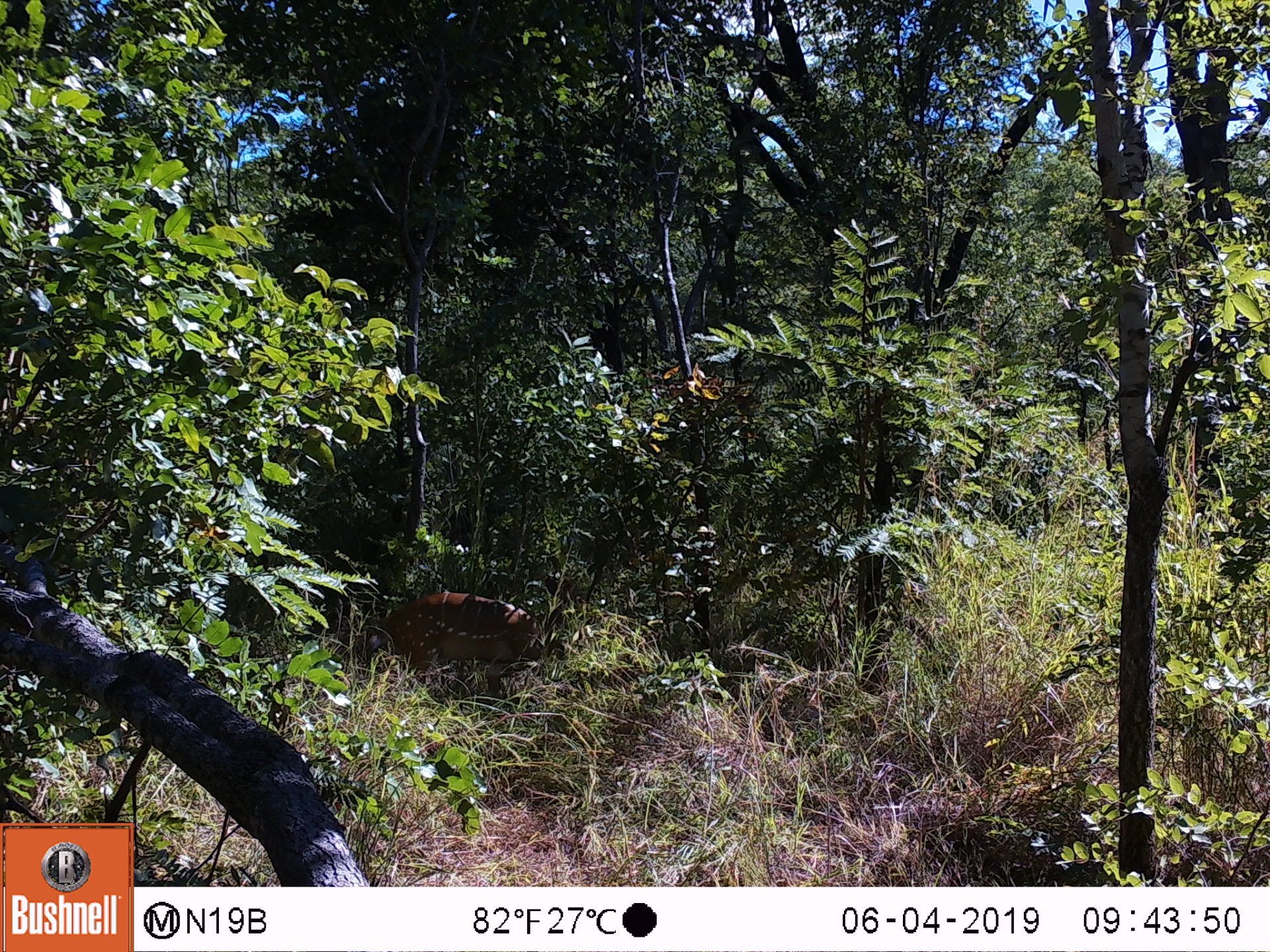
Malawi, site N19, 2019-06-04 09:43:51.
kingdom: Animalia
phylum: Chordata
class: Mammalia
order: Artiodactyla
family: Bovidae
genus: Tragelaphus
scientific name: Tragelaphus sylvaticus sylvaticus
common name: cape bushbuck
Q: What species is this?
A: Cape bushbuck (Tragelaphus sylvaticus sylvaticus).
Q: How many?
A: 1.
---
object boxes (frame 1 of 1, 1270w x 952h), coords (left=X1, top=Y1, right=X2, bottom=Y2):
cape bushbuck: (left=351, top=553, right=589, bottom=710)